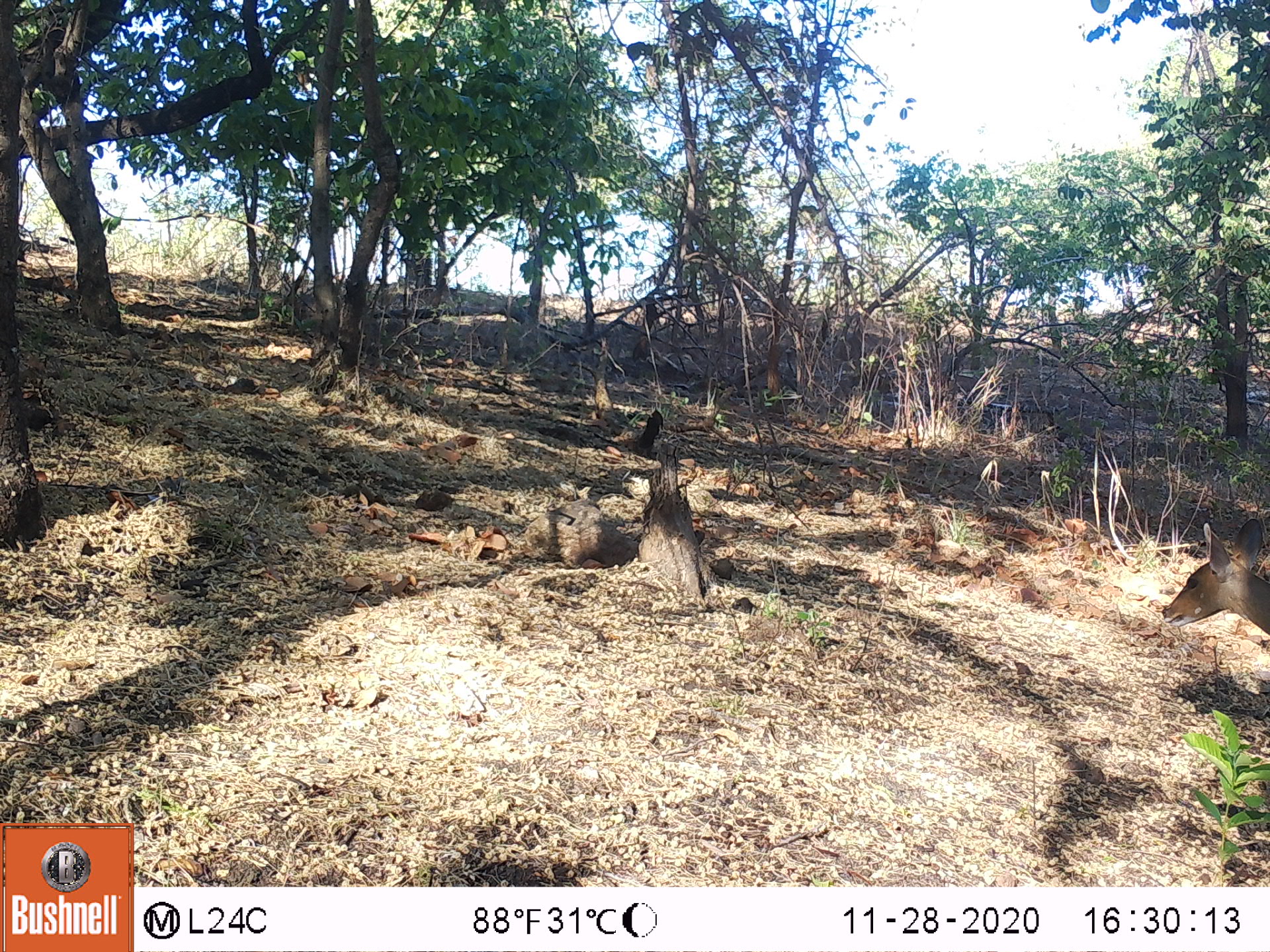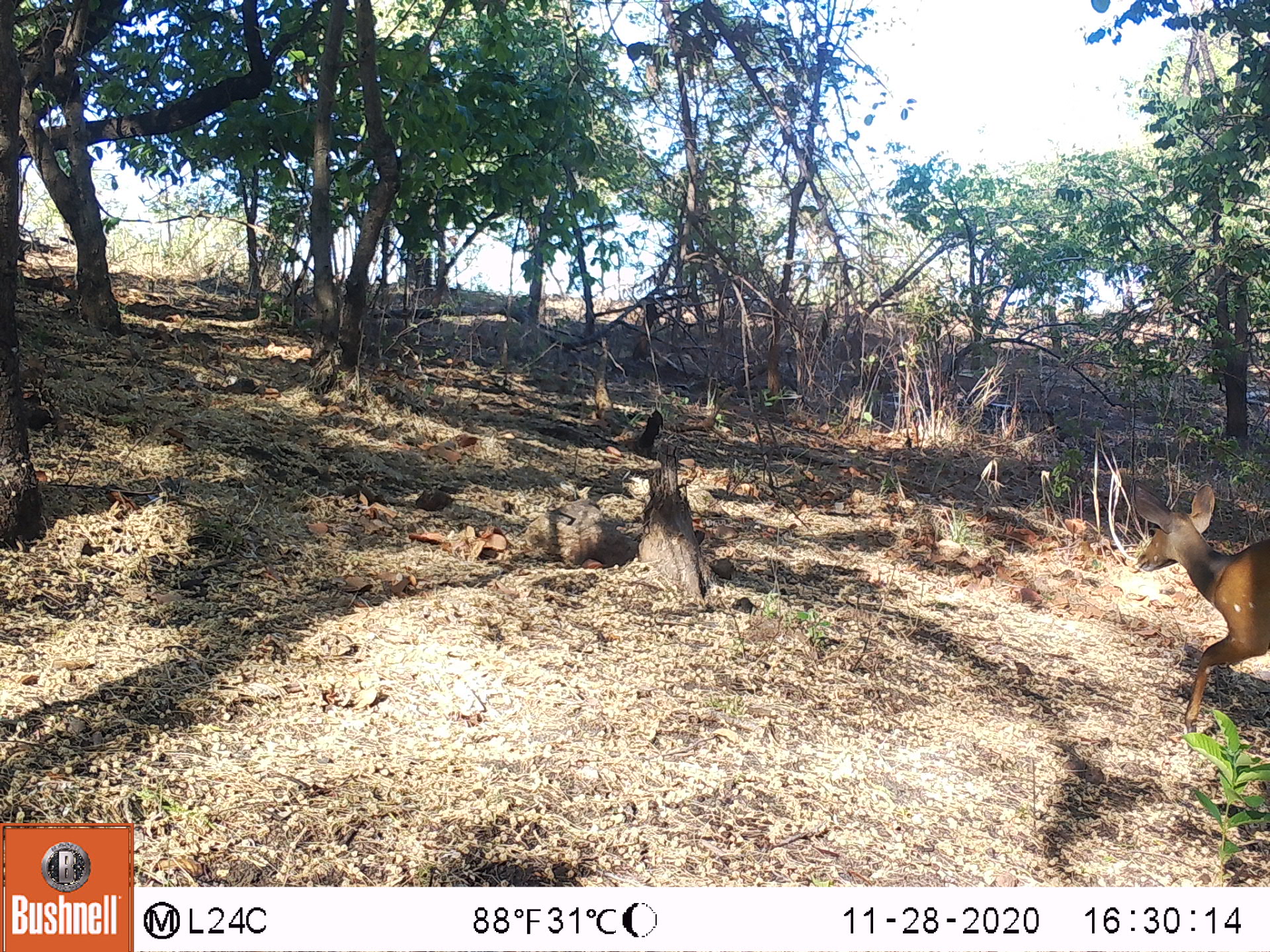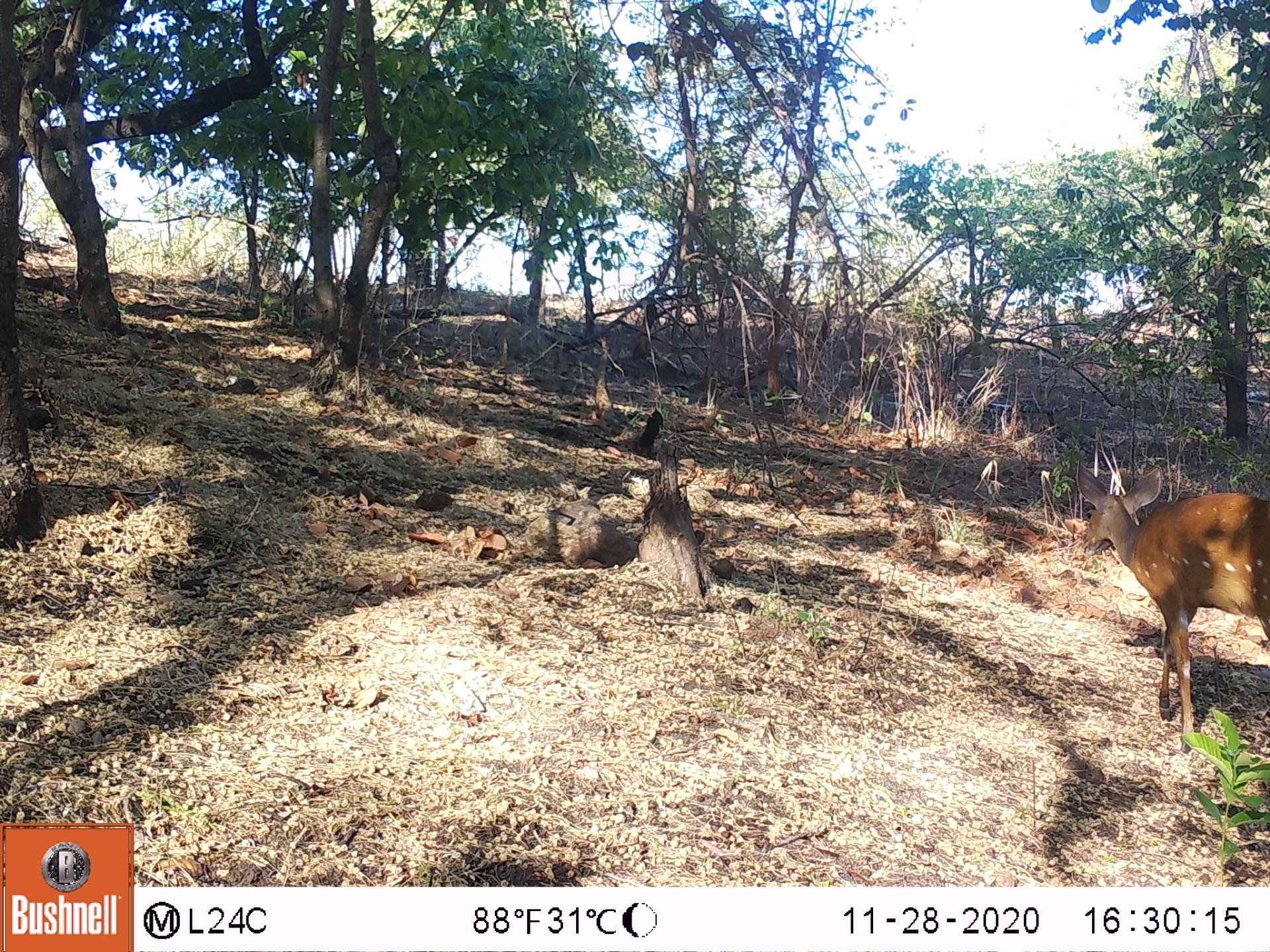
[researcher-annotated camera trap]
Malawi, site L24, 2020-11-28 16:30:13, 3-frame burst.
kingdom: Animalia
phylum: Chordata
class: Mammalia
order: Artiodactyla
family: Bovidae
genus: Tragelaphus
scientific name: Tragelaphus sylvaticus sylvaticus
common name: cape bushbuck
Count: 1.